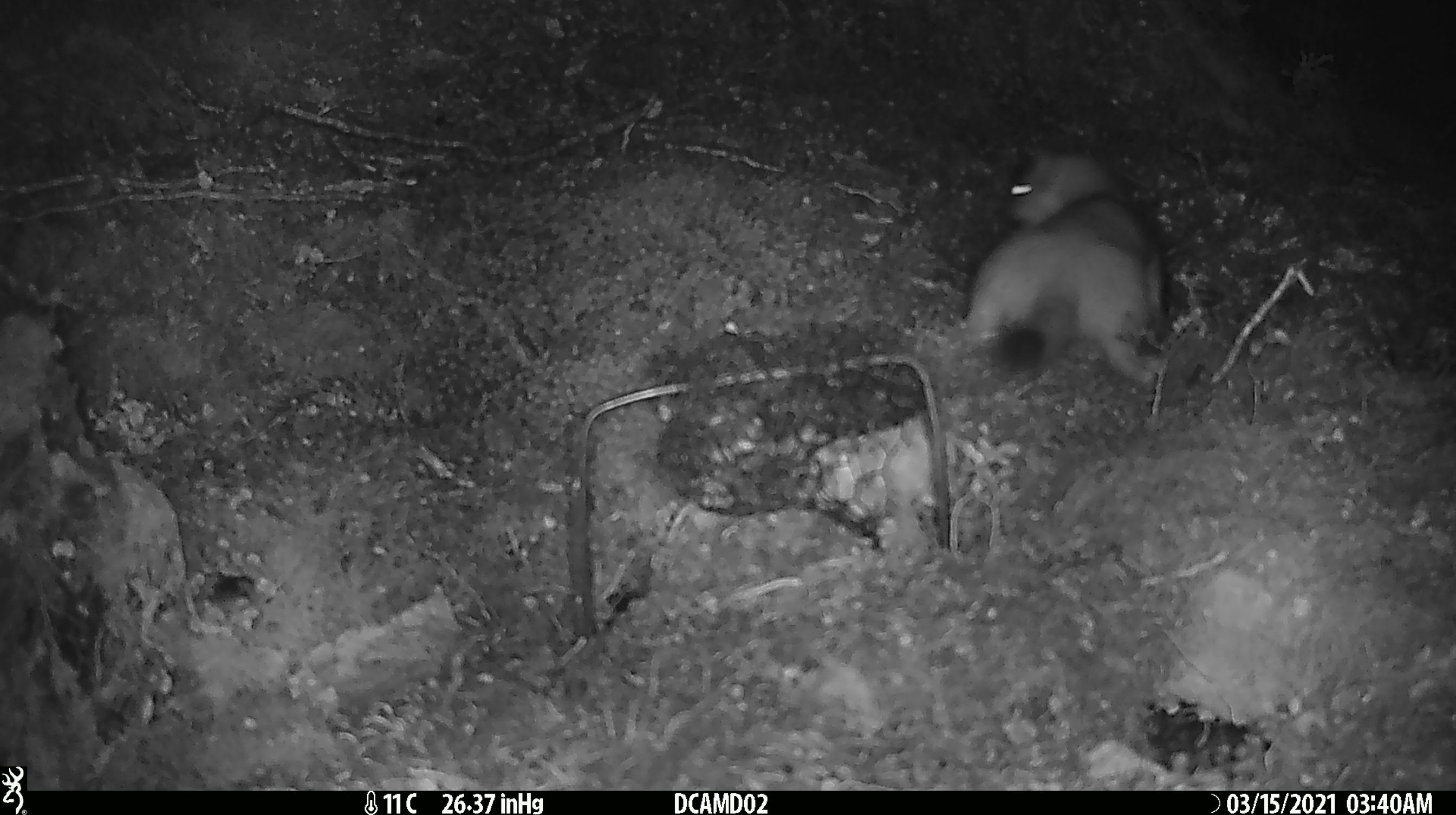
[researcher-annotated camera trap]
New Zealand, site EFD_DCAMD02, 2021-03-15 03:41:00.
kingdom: Animalia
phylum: Chordata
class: Mammalia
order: Carnivora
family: Mustelidae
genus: Mustela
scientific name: Mustela erminea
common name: stoat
Stoat (Mustela erminea).